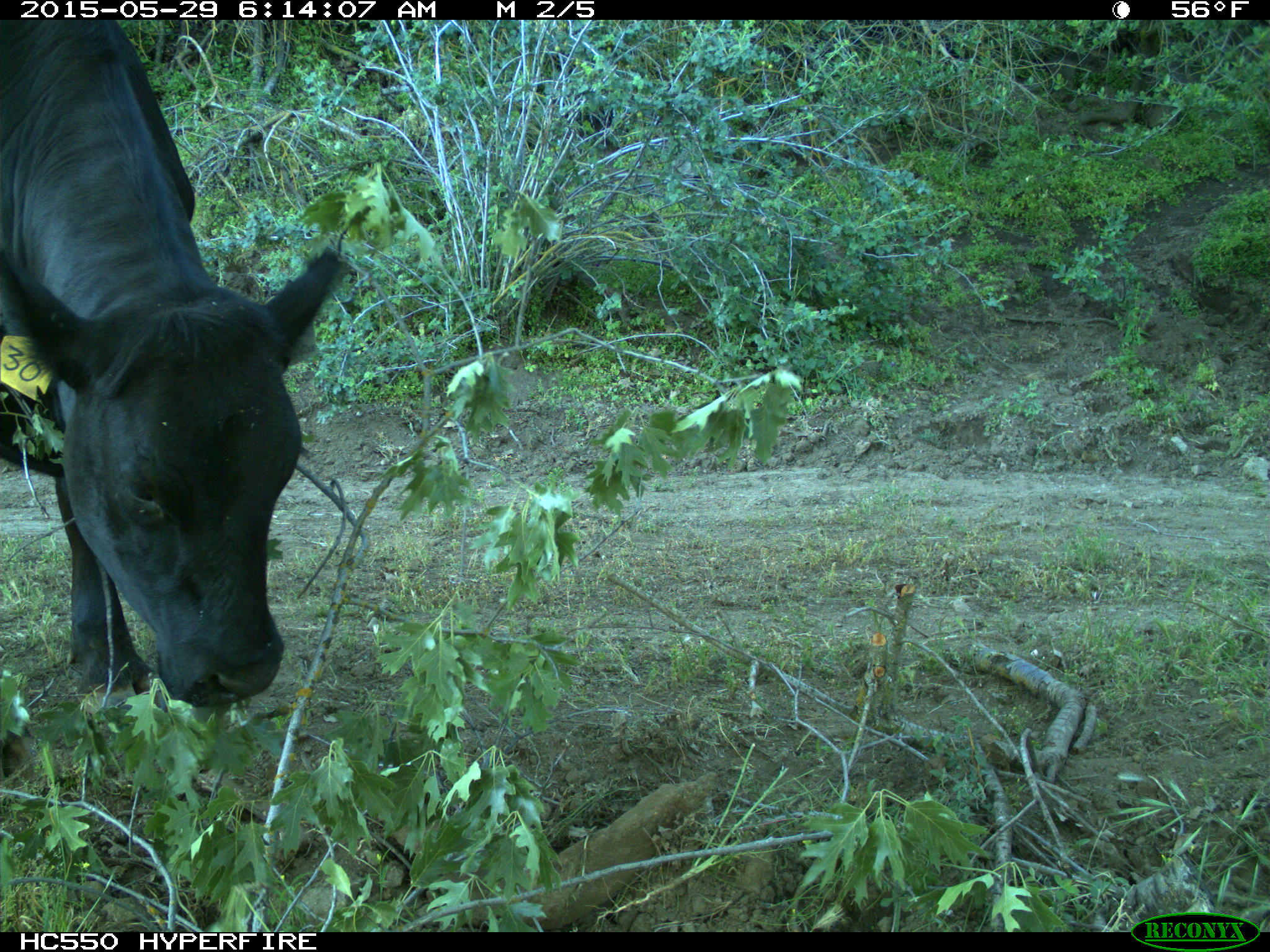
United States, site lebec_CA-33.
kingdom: Animalia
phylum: Chordata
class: Mammalia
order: Artiodactyla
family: Bovidae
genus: Bos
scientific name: Bos taurus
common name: domestic cow